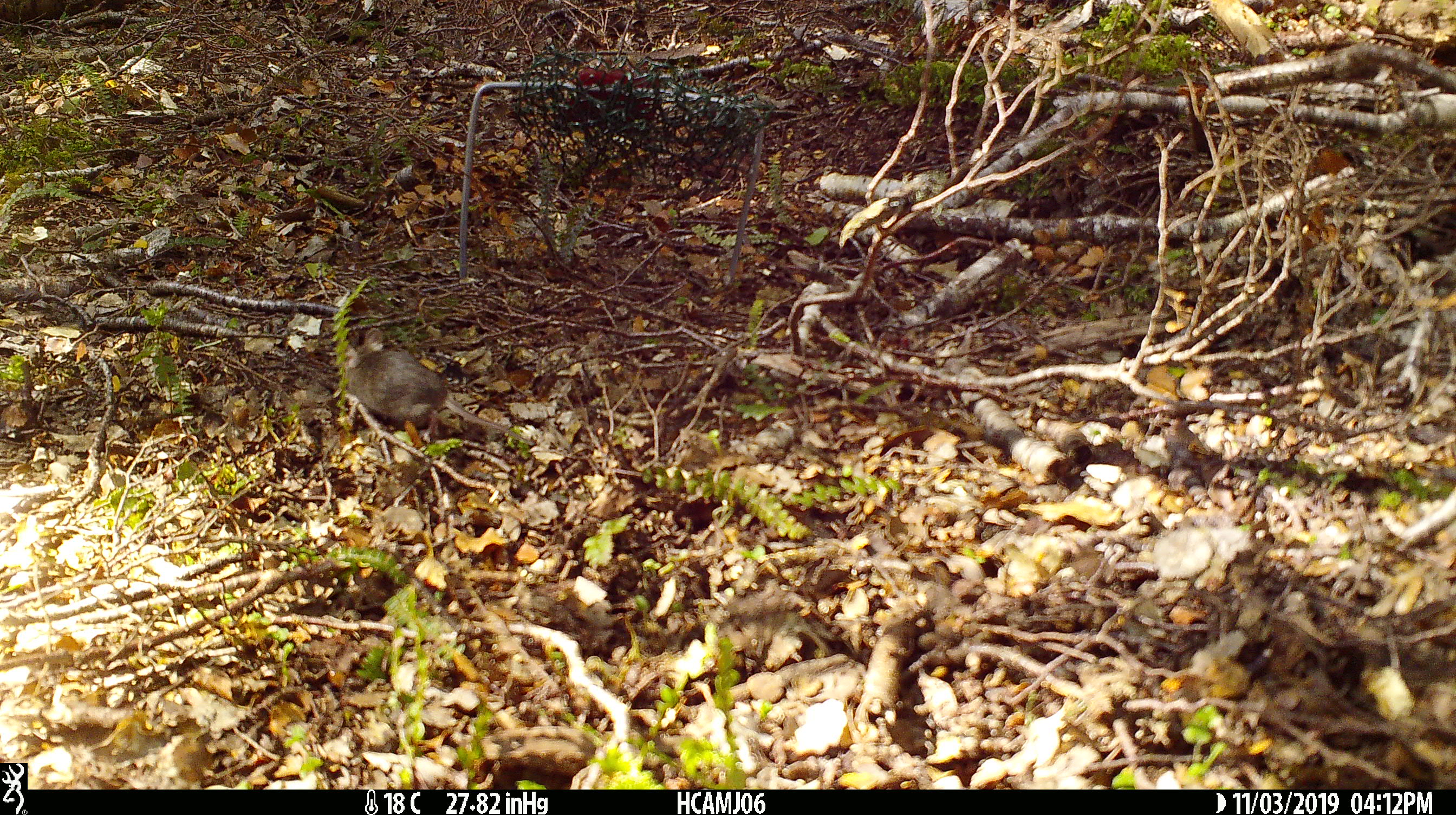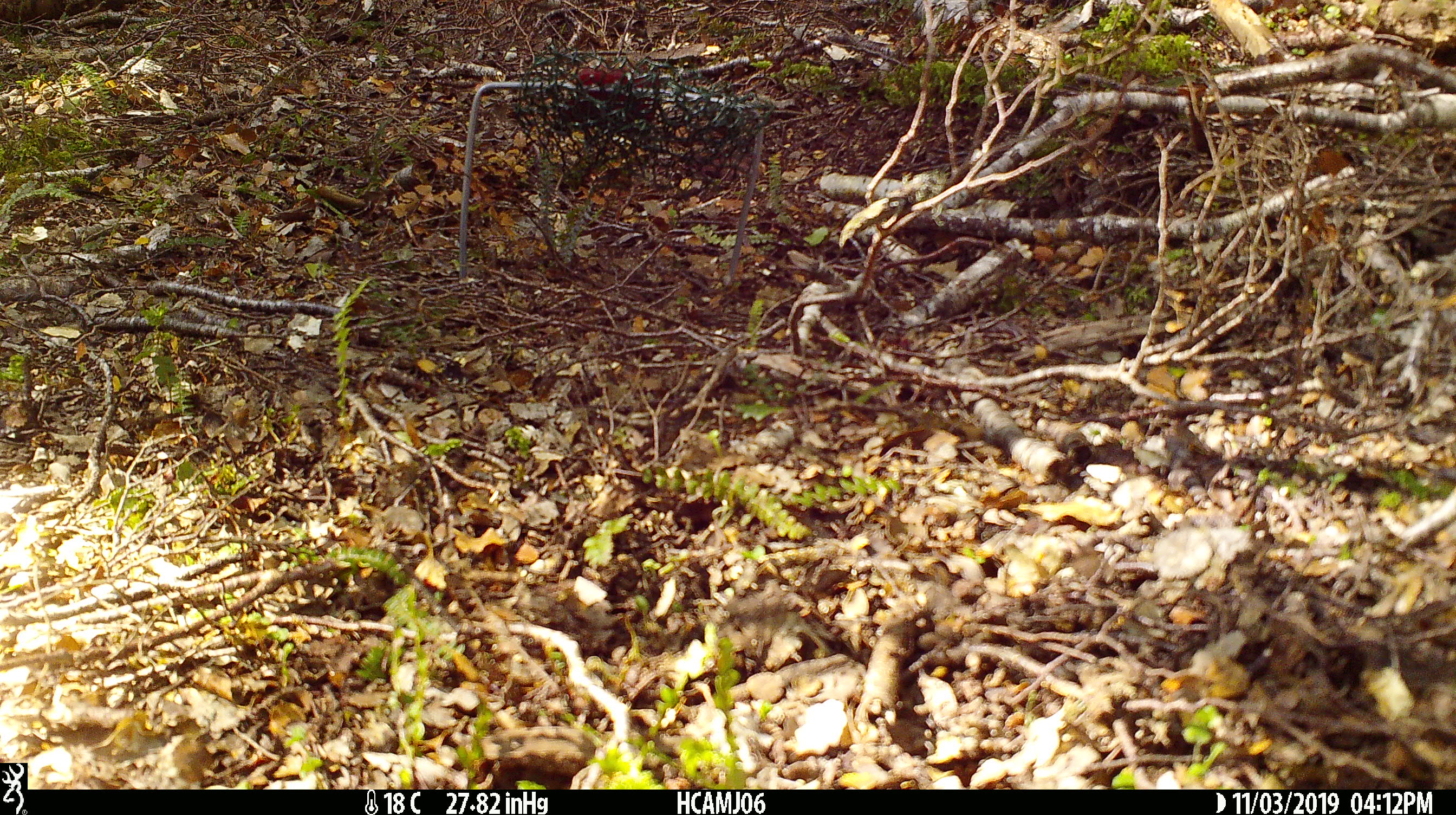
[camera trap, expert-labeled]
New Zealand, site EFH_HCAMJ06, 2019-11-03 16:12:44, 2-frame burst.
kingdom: Animalia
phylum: Chordata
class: Mammalia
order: Rodentia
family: Muridae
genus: Mus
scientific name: Mus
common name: mouse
Mouse (Mus).